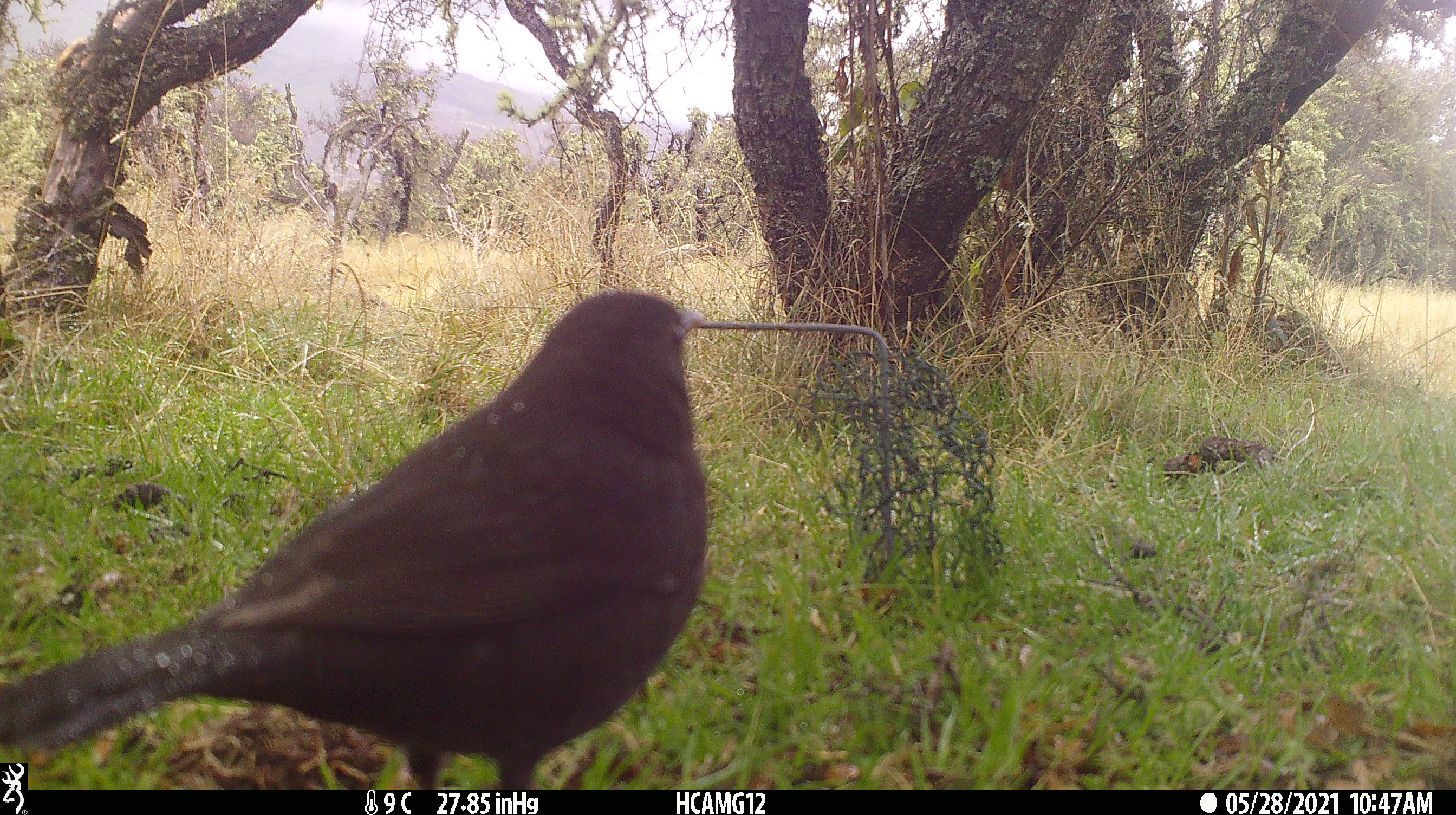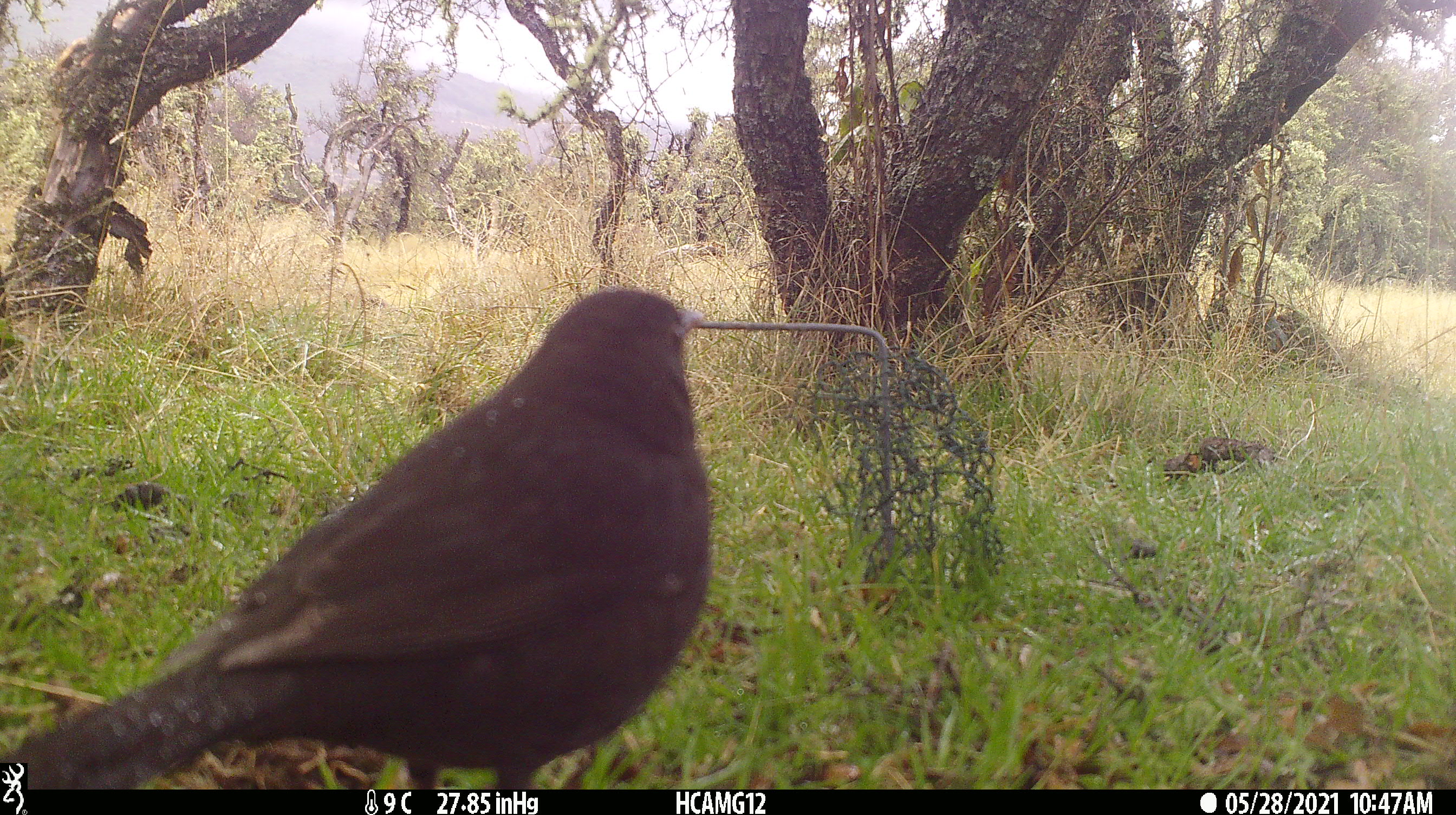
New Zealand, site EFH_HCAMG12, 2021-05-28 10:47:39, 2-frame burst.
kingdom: Animalia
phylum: Chordata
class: Aves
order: Passeriformes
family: Turdidae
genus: Turdus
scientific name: Turdus merula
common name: eurasian blackbird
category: blackbird